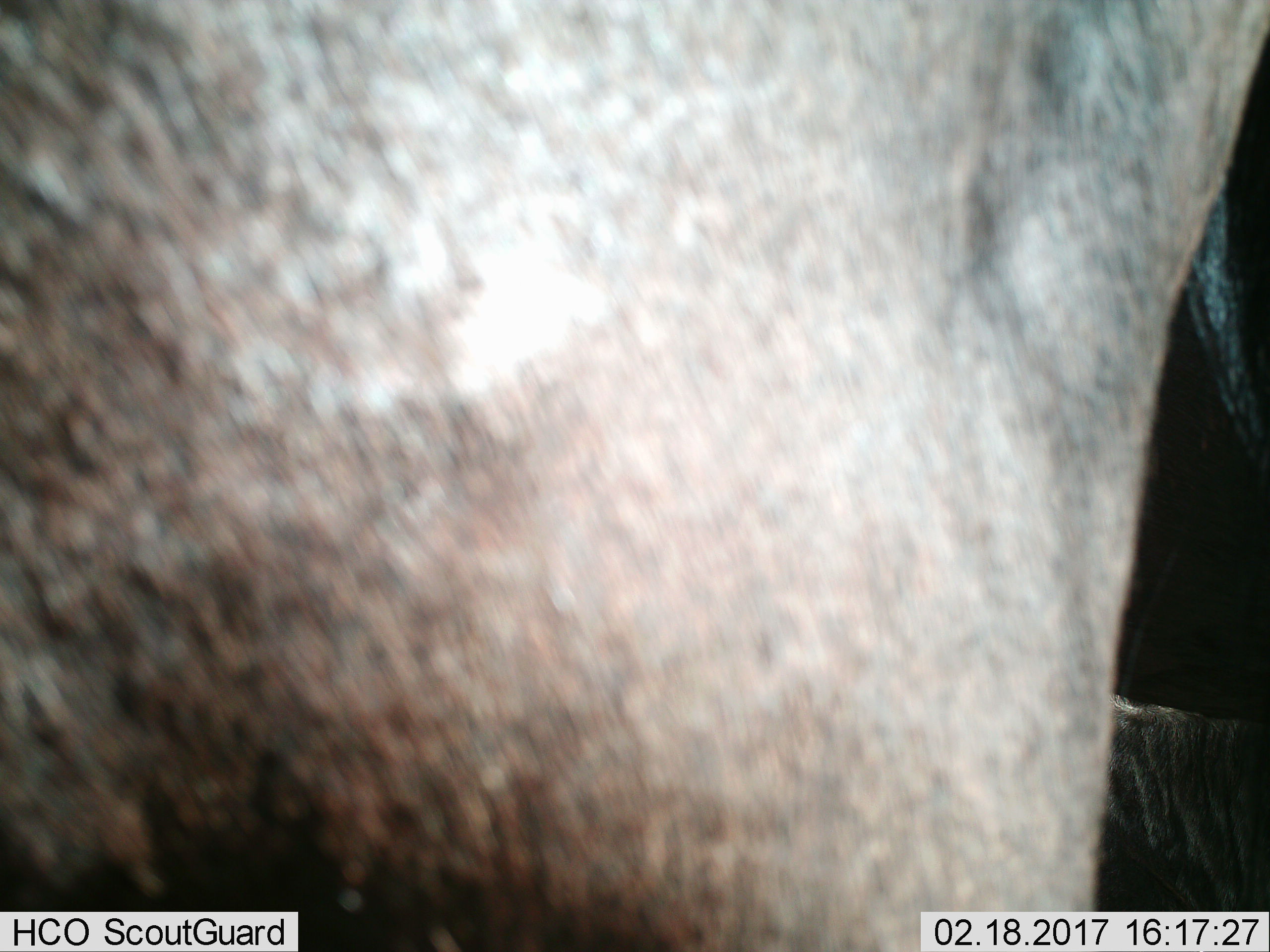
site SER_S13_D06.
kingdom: Animalia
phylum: Chordata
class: Mammalia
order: Artiodactyla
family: Bovidae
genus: Connochaetes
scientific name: Connochaetes taurinus taurinus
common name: blue wildebeest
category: wildebeestblue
Wildebeestblue (blue wildebeest) (Connochaetes taurinus taurinus), count 1. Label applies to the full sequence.